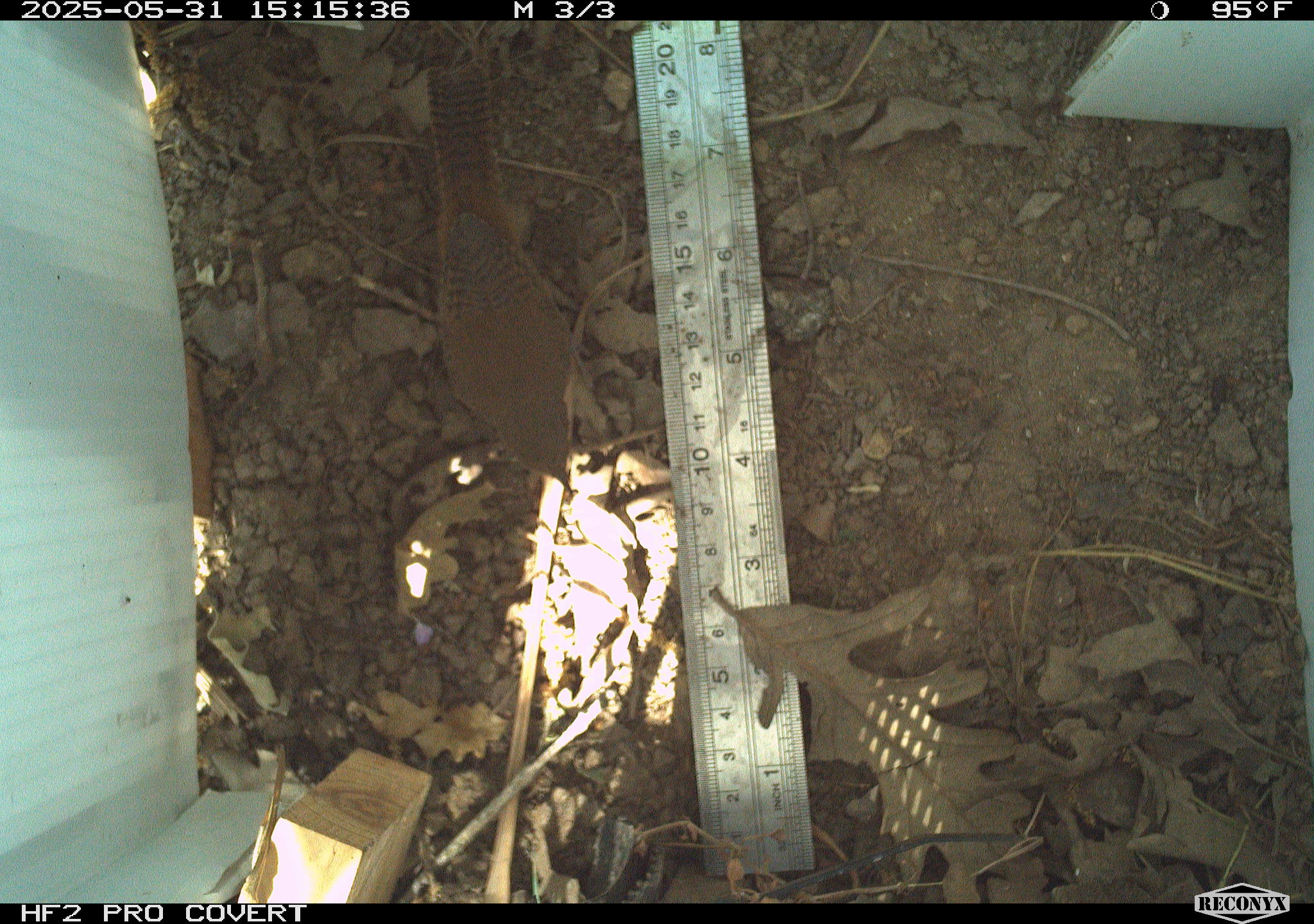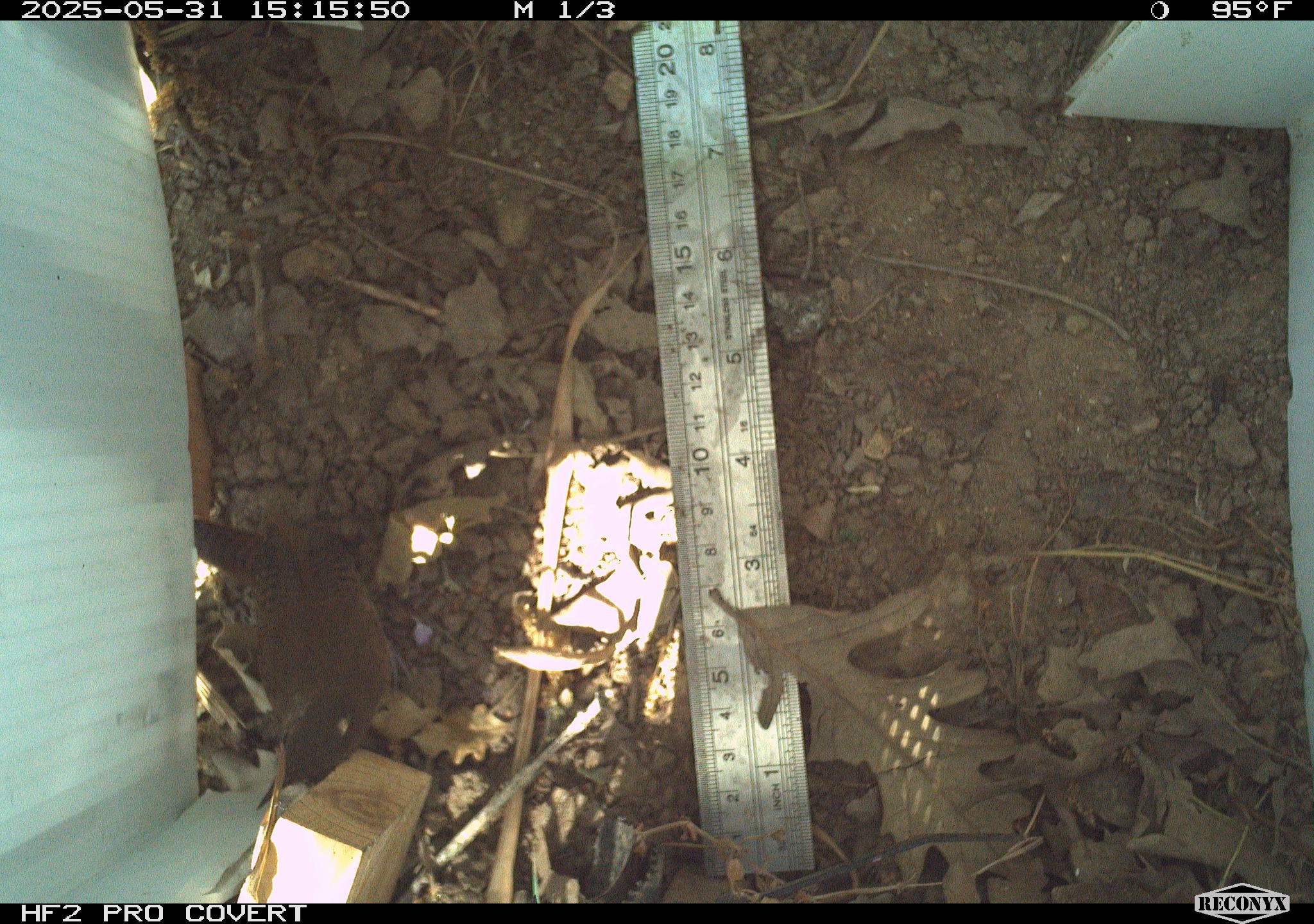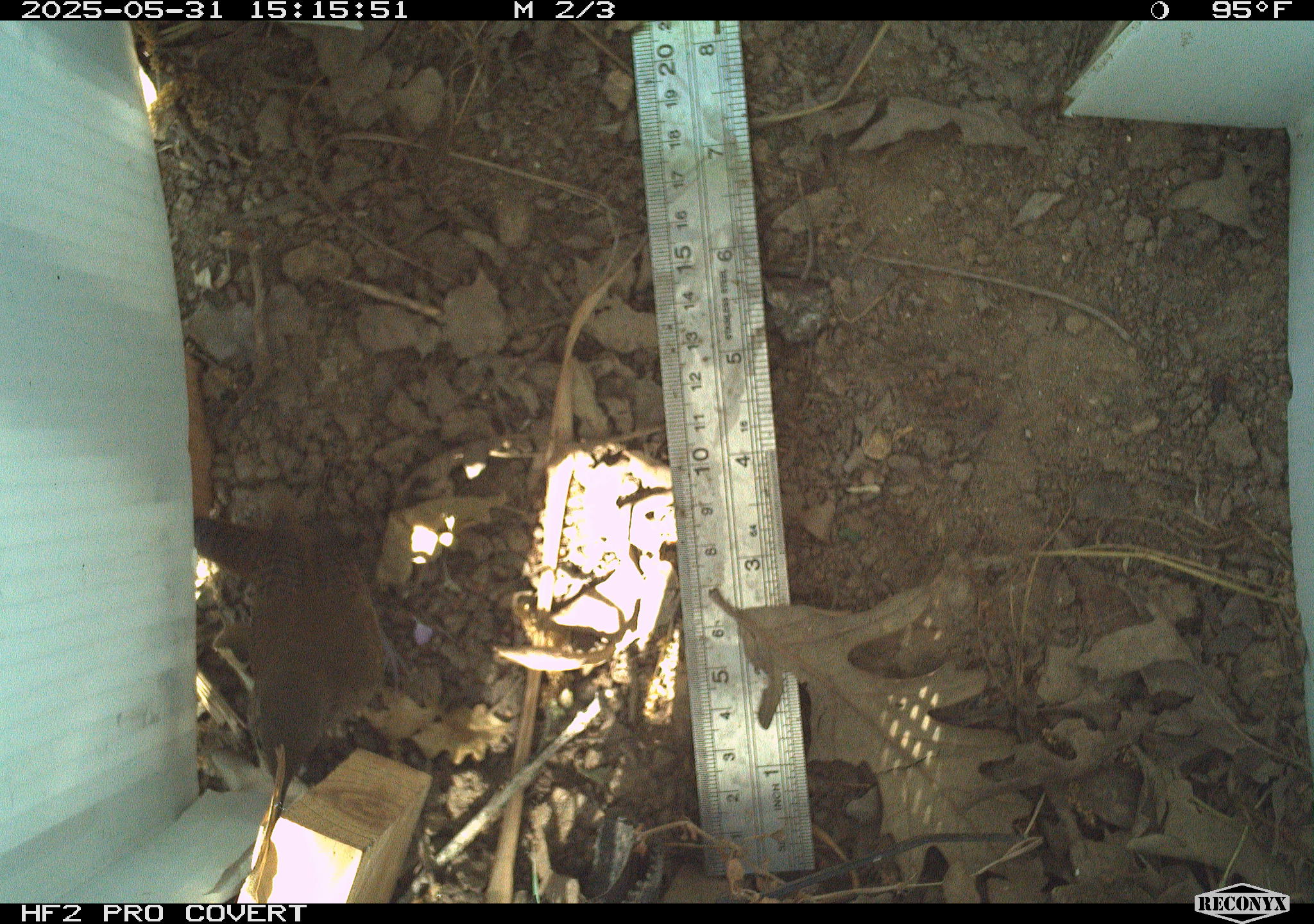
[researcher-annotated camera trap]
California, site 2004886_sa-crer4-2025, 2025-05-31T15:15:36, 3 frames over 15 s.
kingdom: Animalia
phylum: Chordata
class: Aves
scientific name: Aves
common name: bird